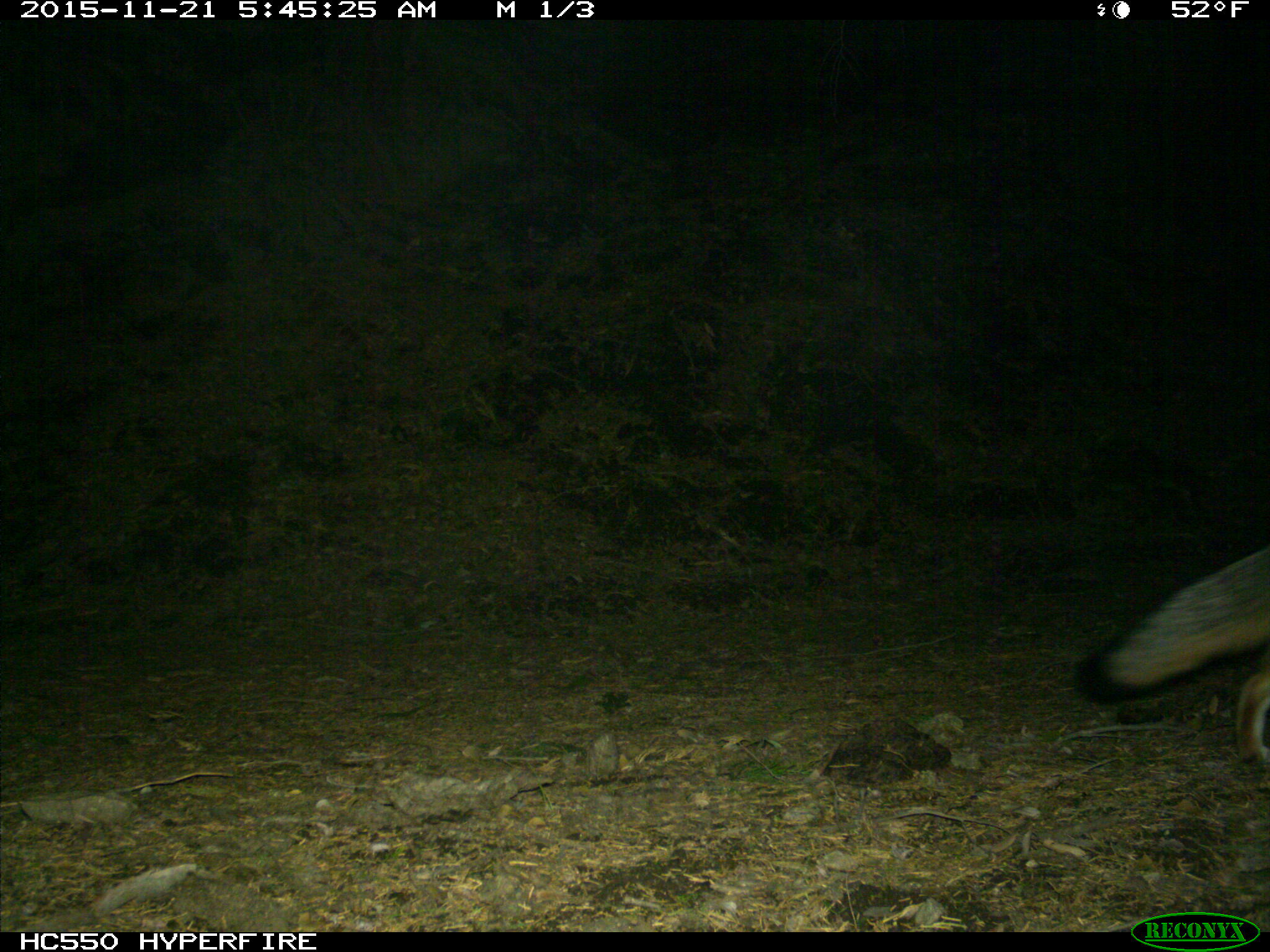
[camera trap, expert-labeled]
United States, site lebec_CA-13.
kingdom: Animalia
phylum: Chordata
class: Mammalia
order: Carnivora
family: Canidae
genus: Urocyon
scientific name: Urocyon cinereoargenteus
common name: gray fox